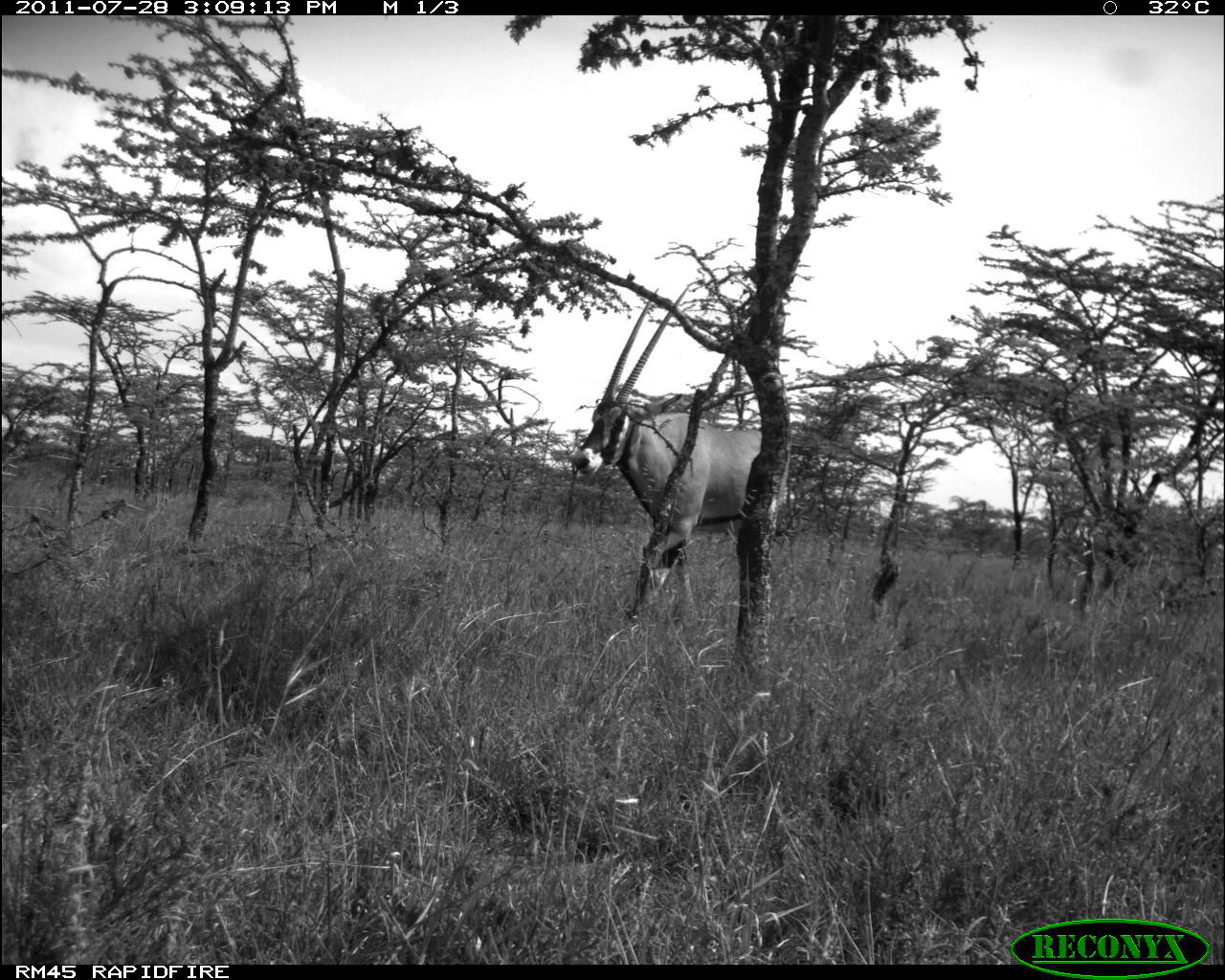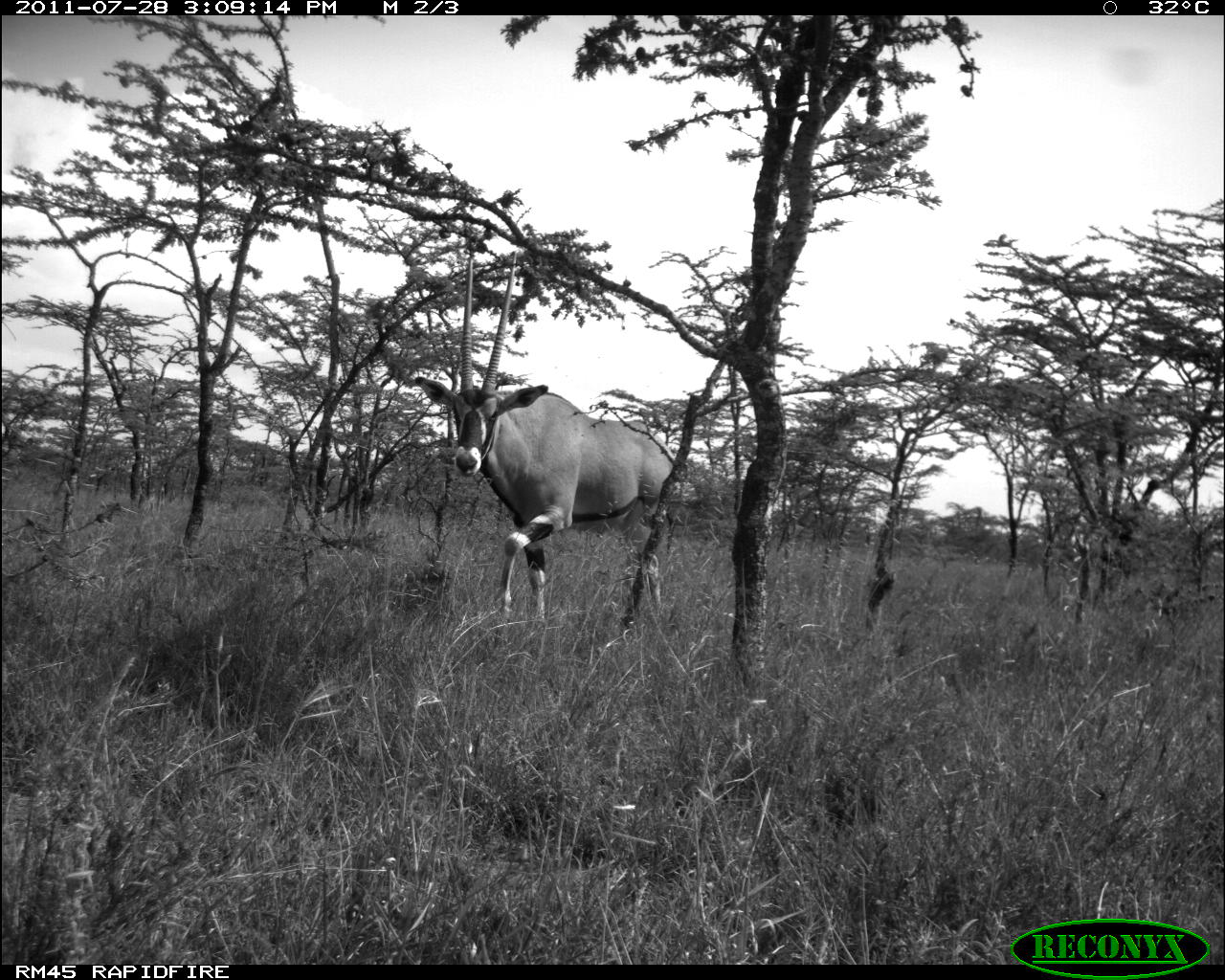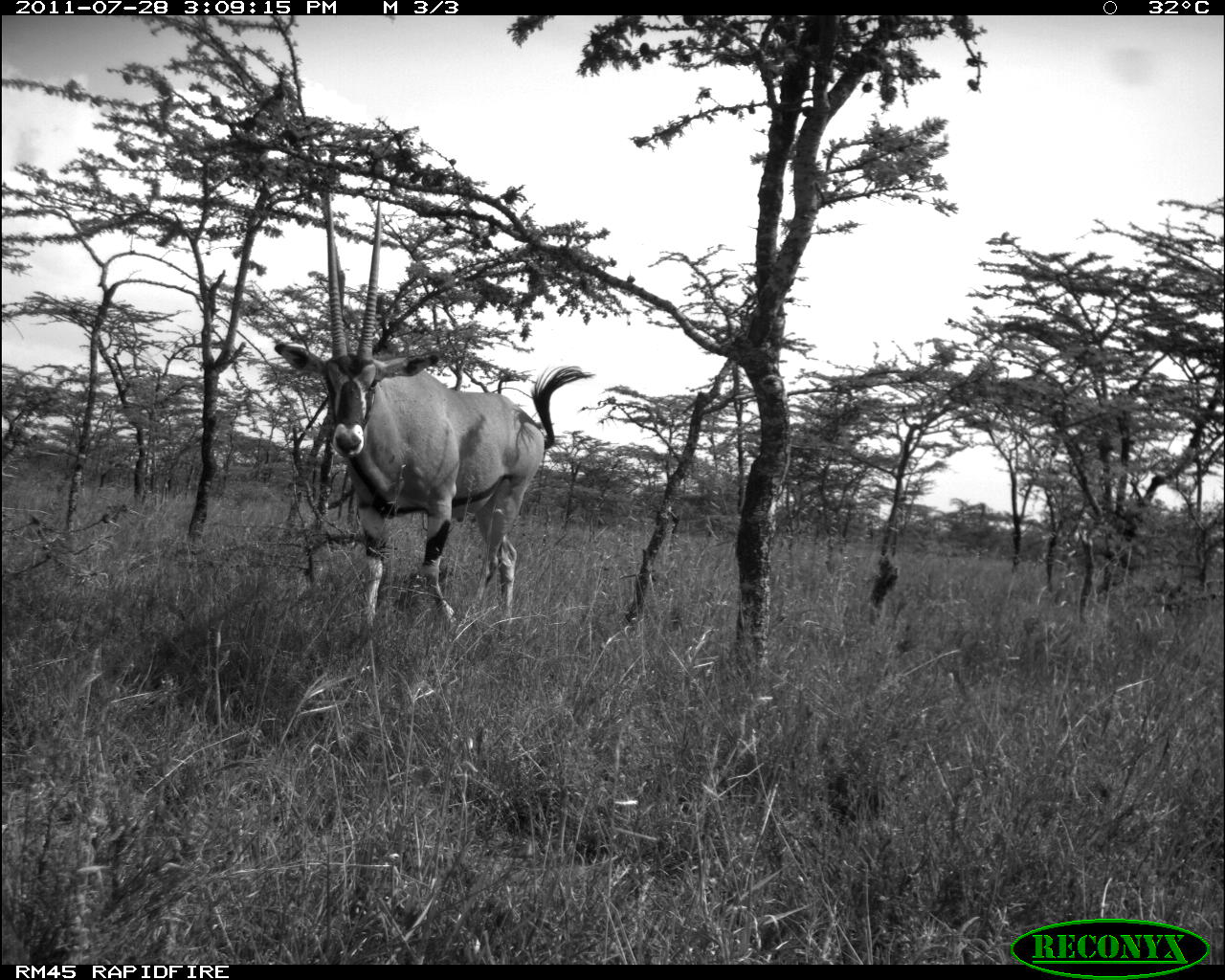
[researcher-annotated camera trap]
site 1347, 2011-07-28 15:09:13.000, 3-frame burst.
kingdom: Animalia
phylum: Chordata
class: Mammalia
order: Artiodactyla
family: Bovidae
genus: Oryx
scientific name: Oryx beisa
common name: east african oryx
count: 1